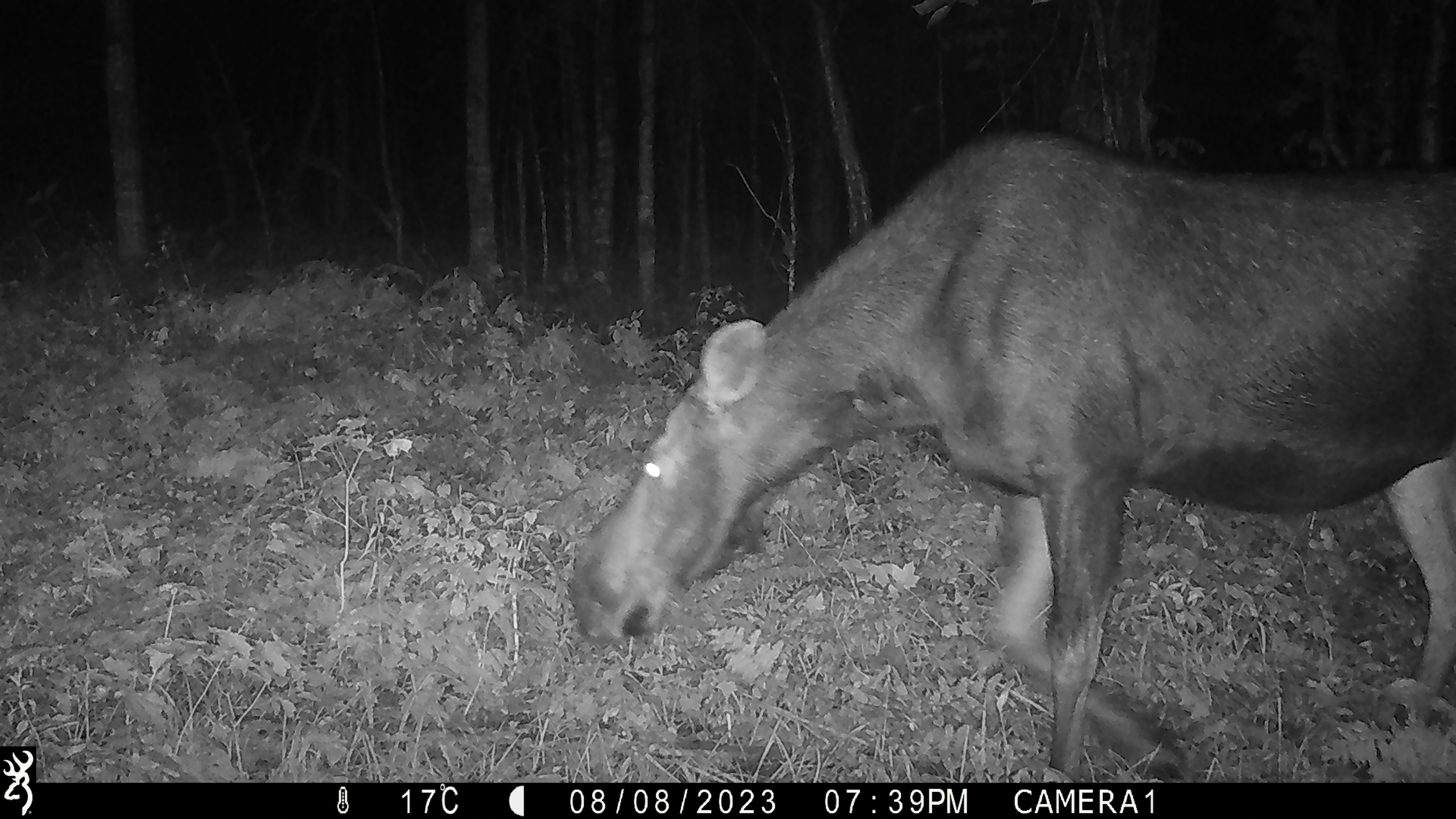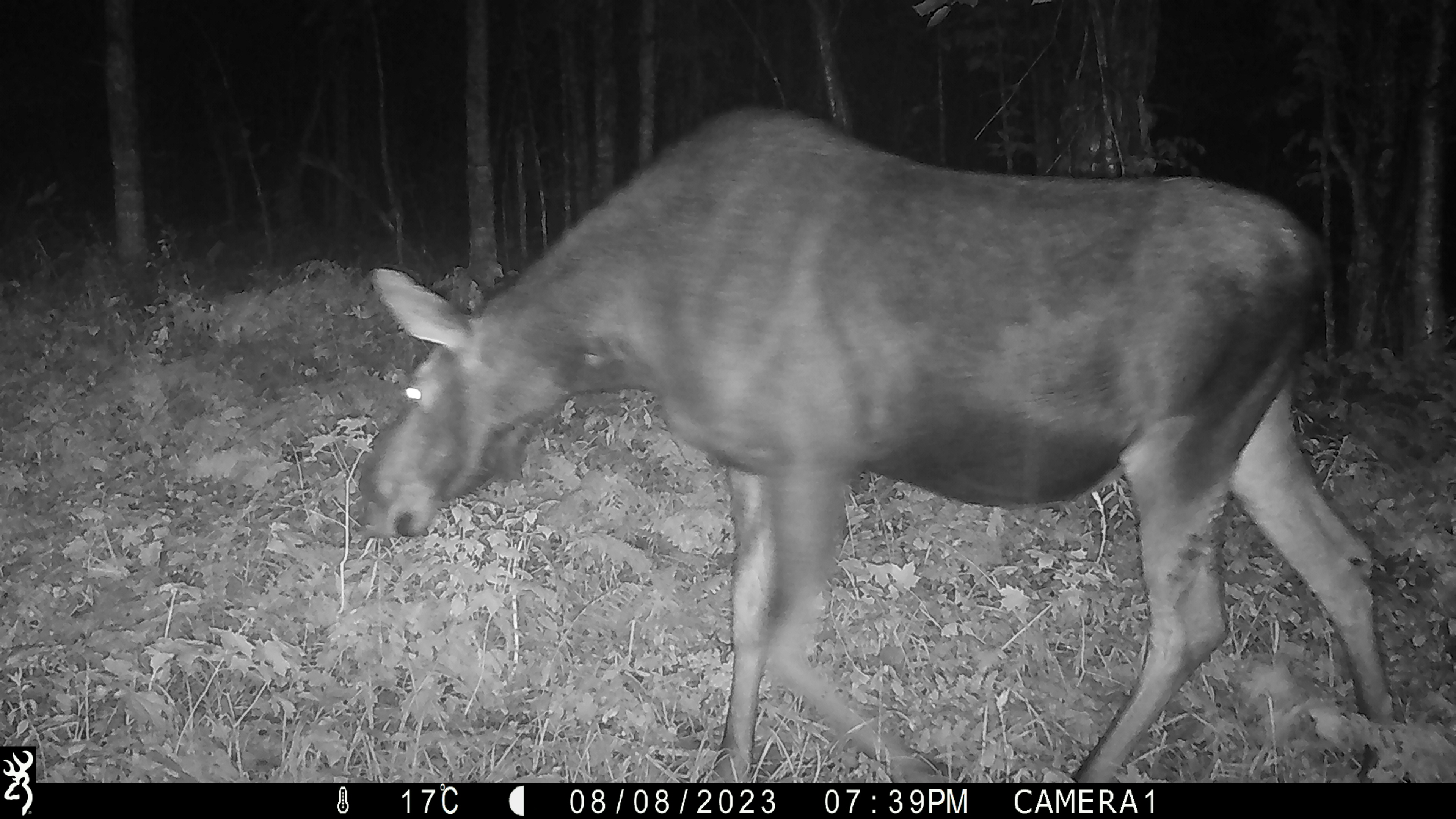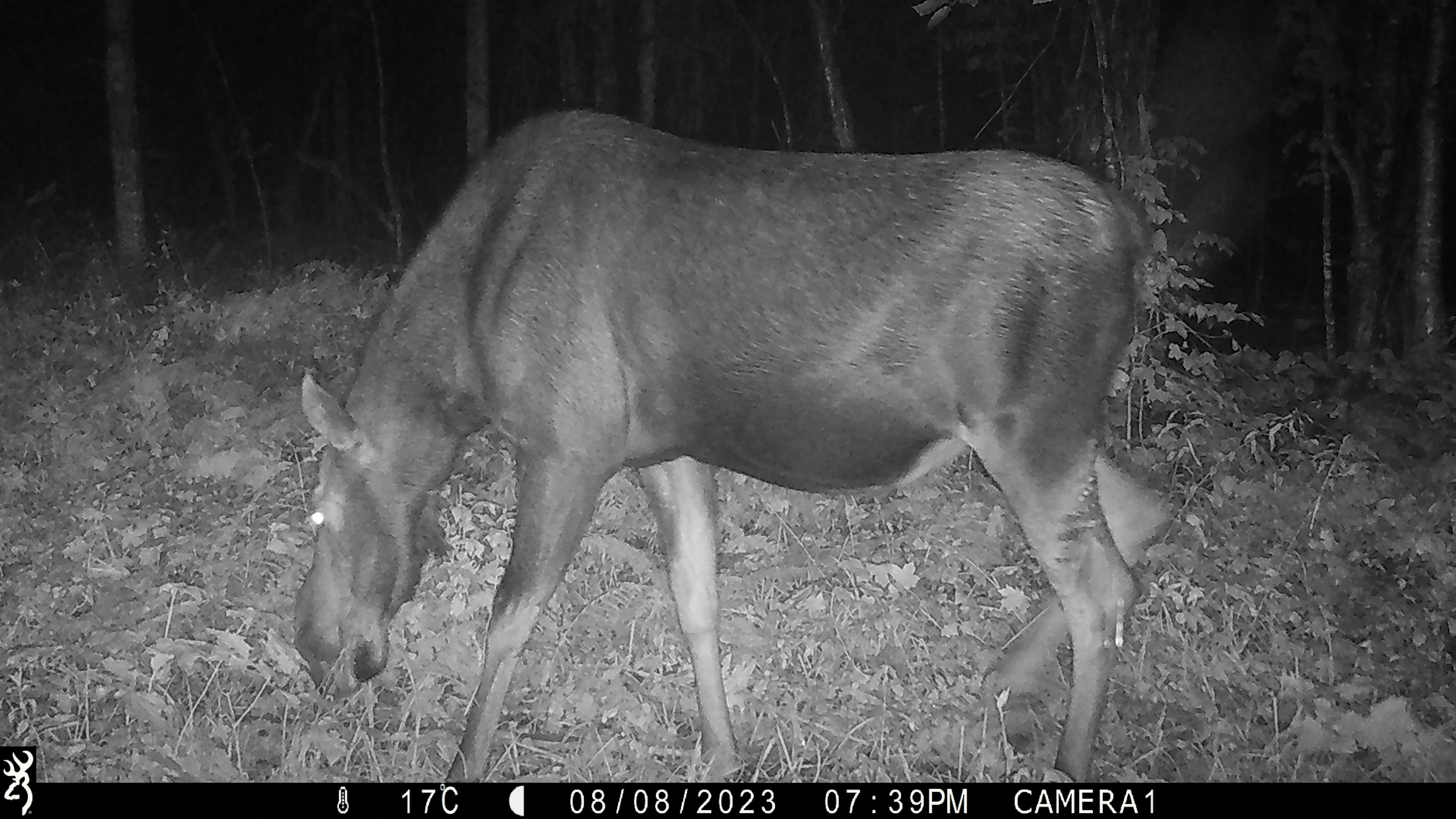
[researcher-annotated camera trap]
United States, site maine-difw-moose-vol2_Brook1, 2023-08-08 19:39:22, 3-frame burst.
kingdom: Animalia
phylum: Chordata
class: Mammalia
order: Artiodactyla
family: Cervidae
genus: Alces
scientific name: Alces alces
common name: moose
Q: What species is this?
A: Moose (Alces alces).